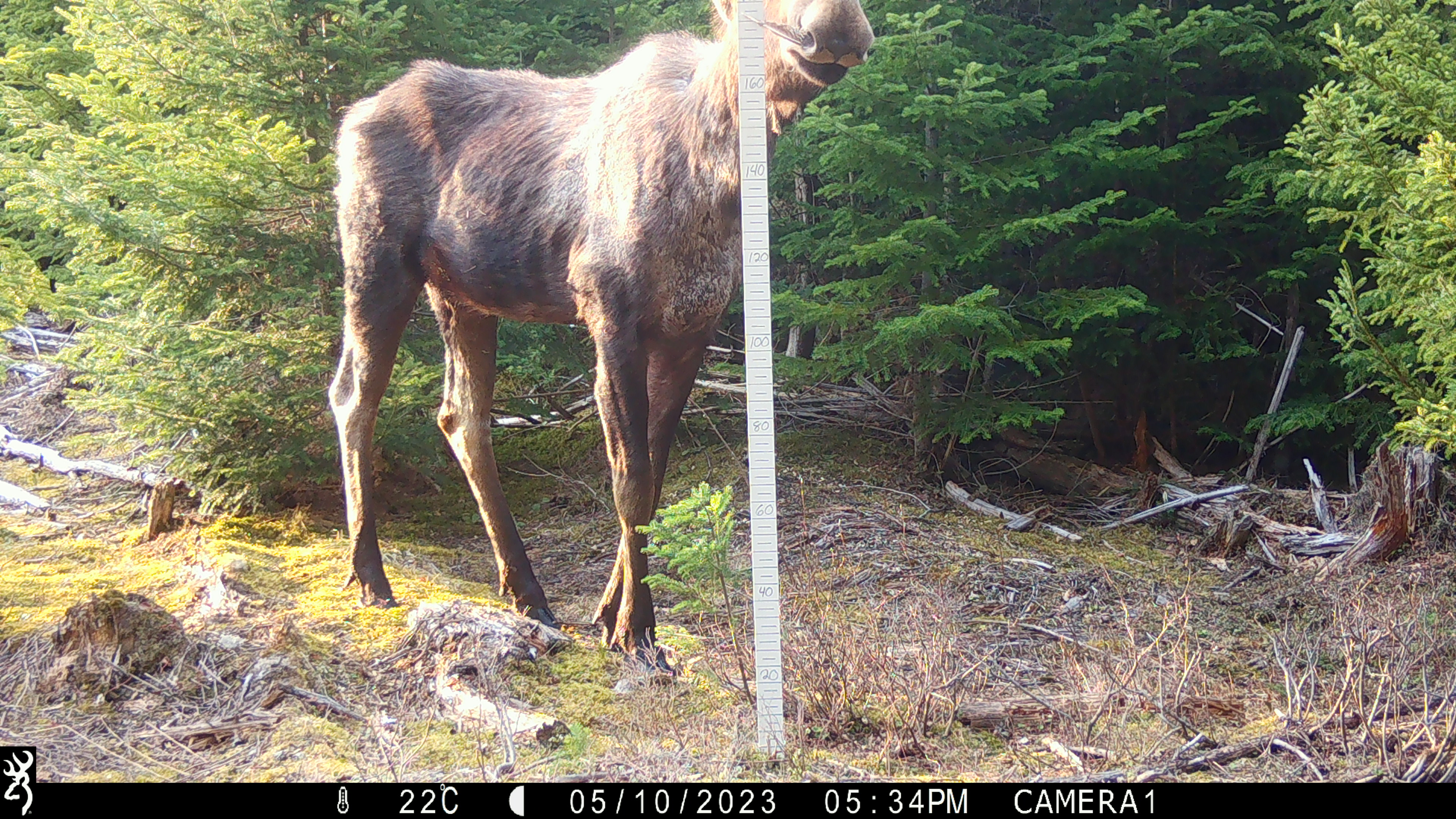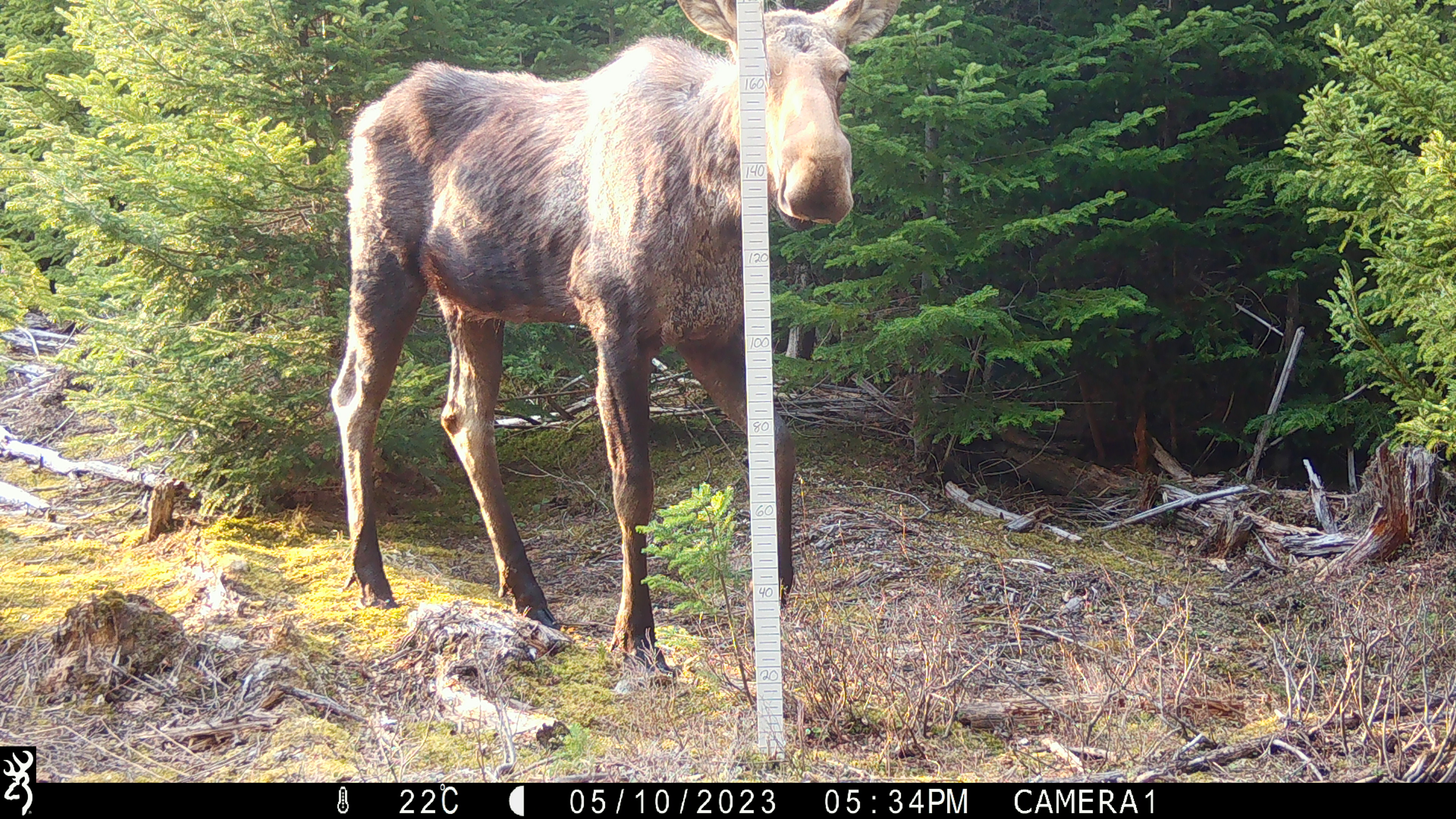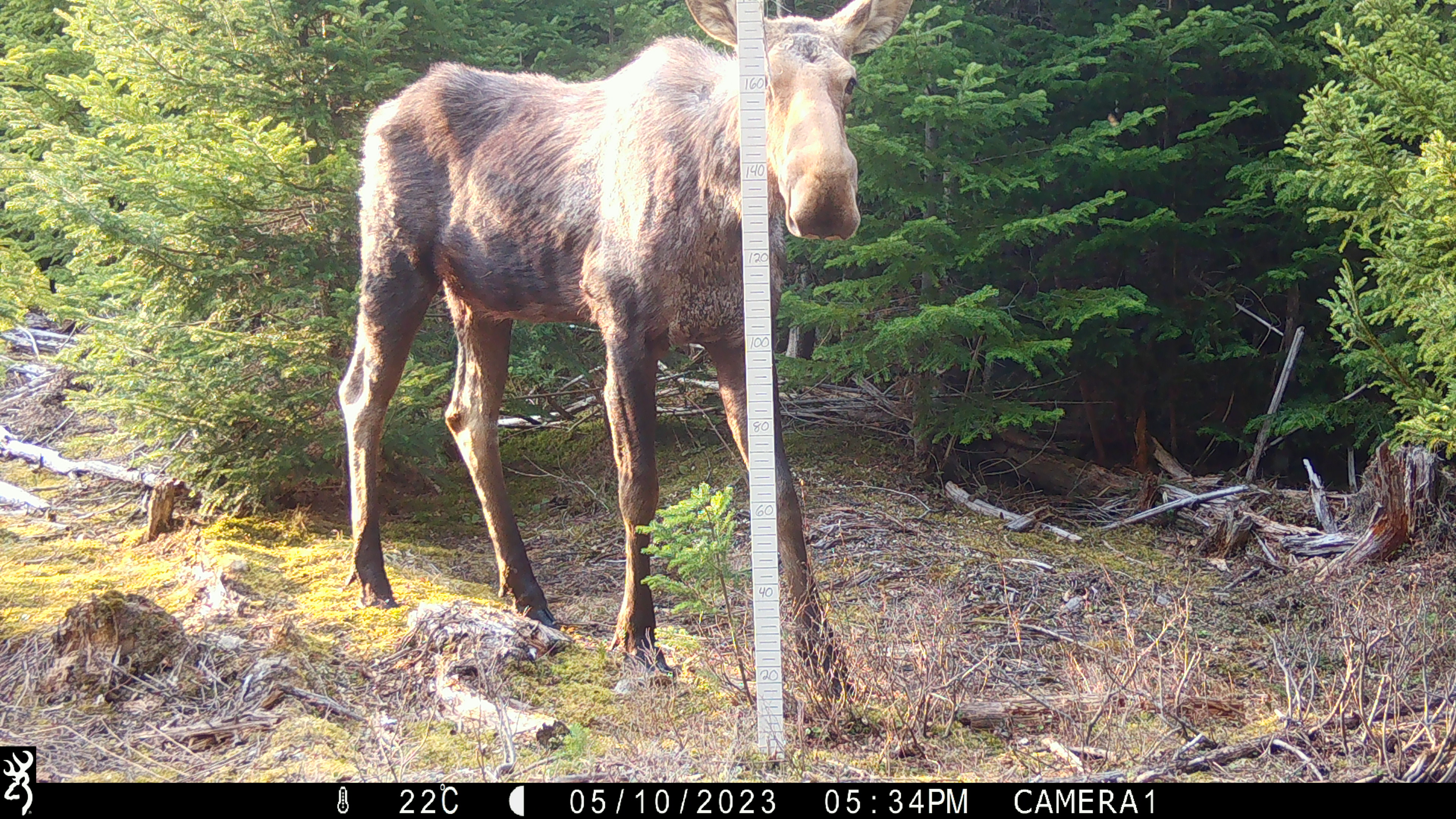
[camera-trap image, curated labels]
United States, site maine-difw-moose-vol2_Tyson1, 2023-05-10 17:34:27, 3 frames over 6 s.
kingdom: Animalia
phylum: Chordata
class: Mammalia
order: Artiodactyla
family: Cervidae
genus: Alces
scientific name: Alces alces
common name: moose